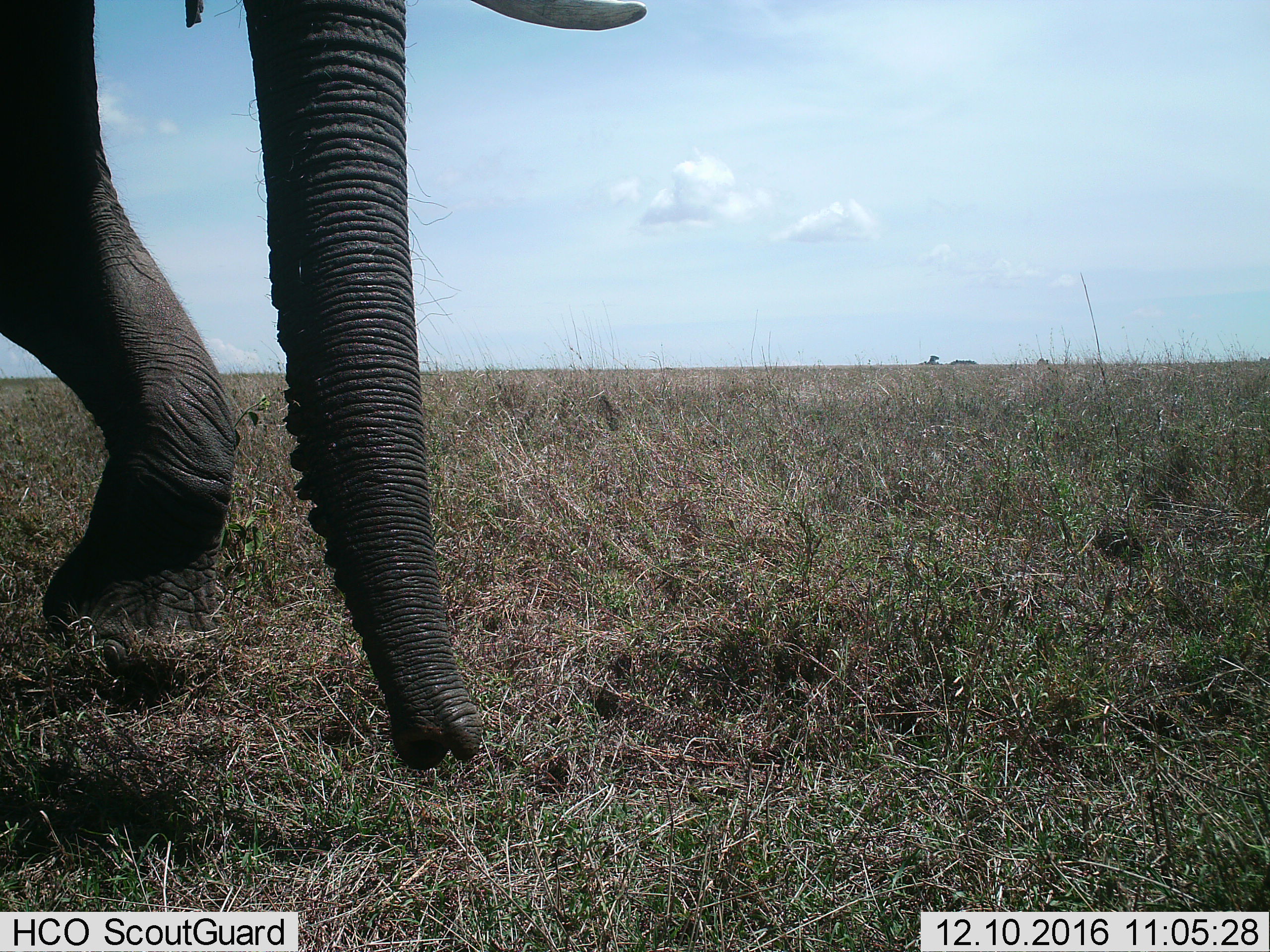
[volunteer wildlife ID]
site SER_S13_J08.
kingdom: Animalia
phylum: Chordata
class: Mammalia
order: Proboscidea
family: Elephantidae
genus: Loxodonta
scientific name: Loxodonta africana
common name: african bush elephant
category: elephant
Elephant (african bush elephant) (Loxodonta africana), count 1. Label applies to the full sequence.